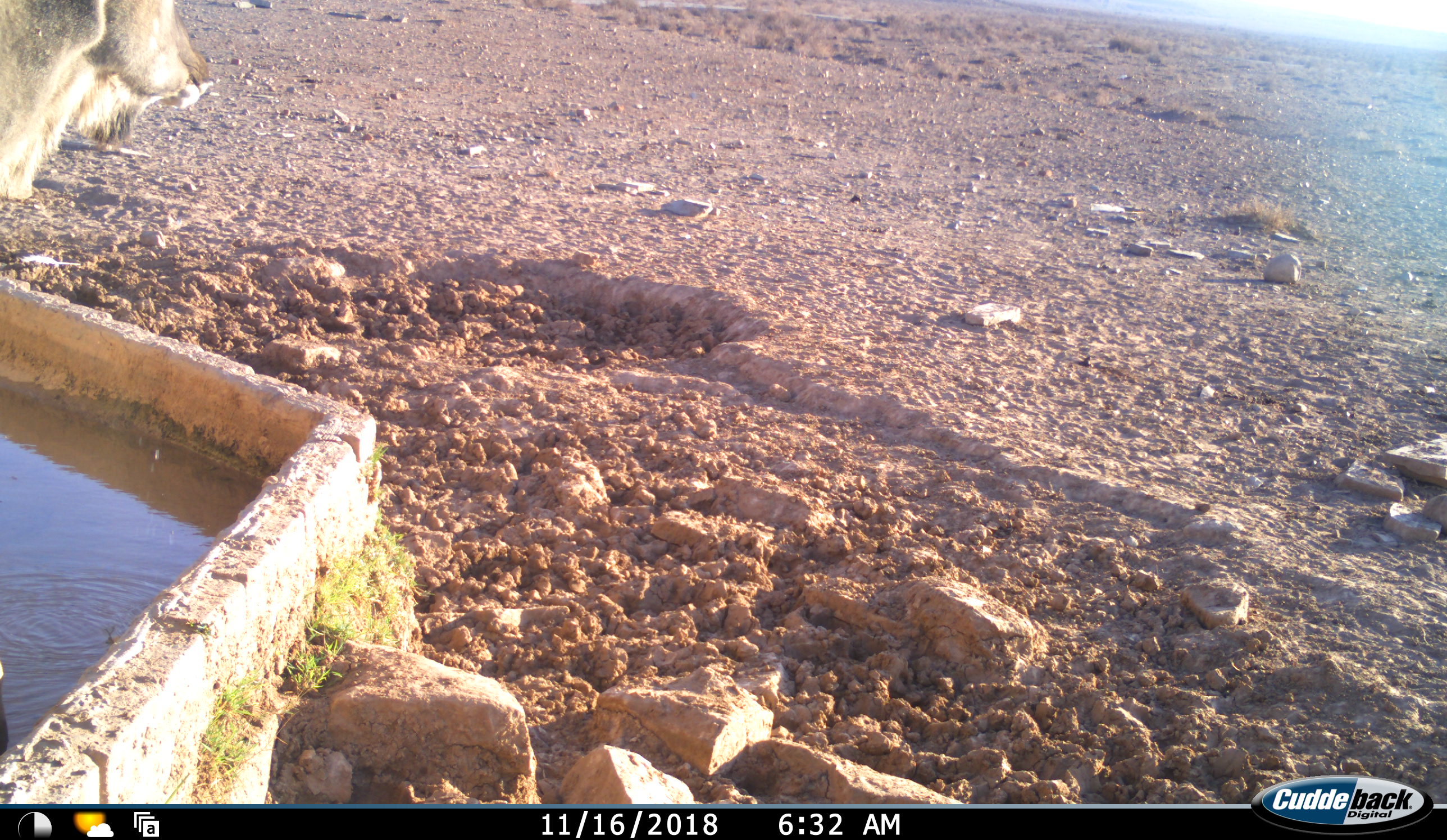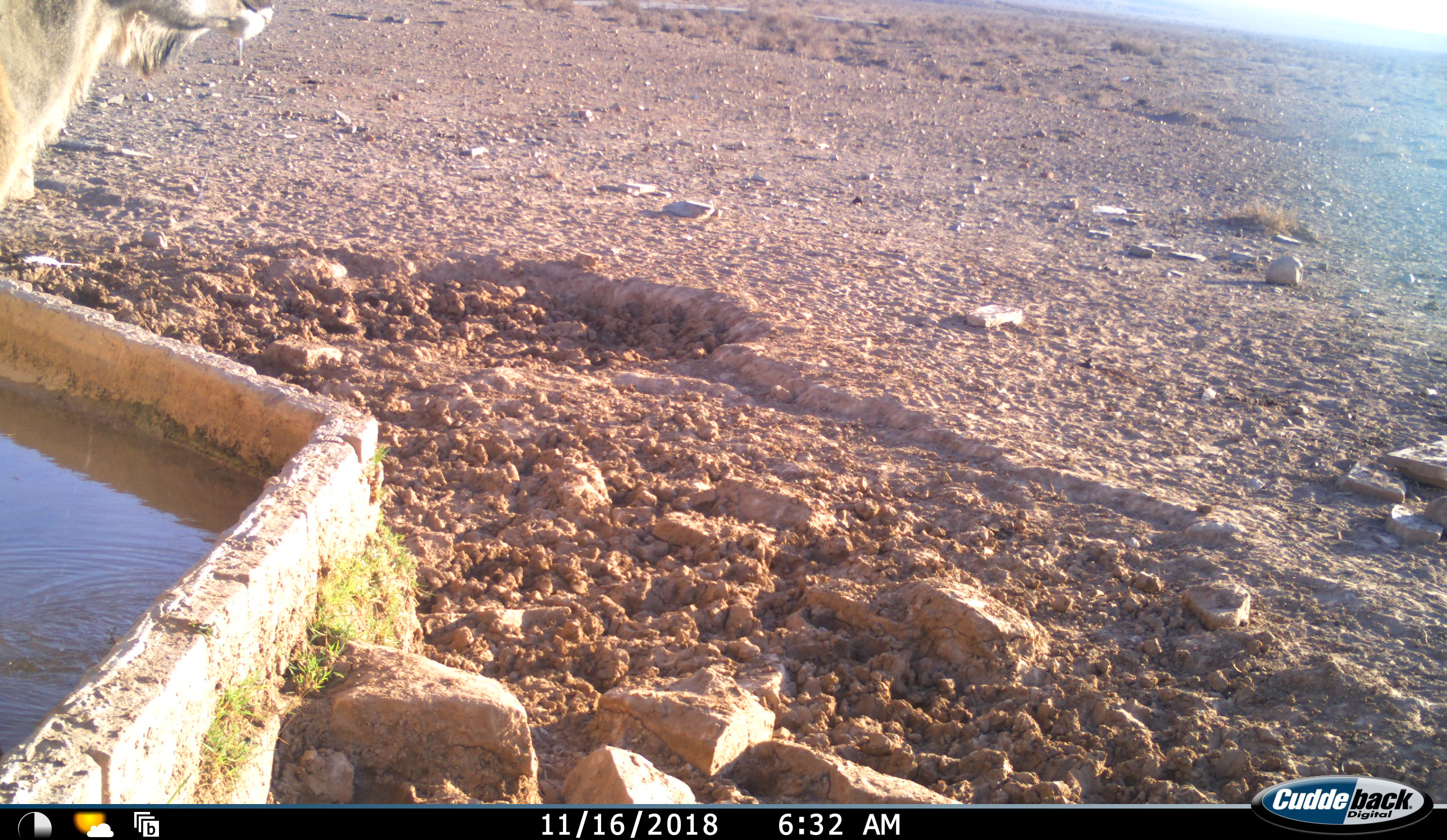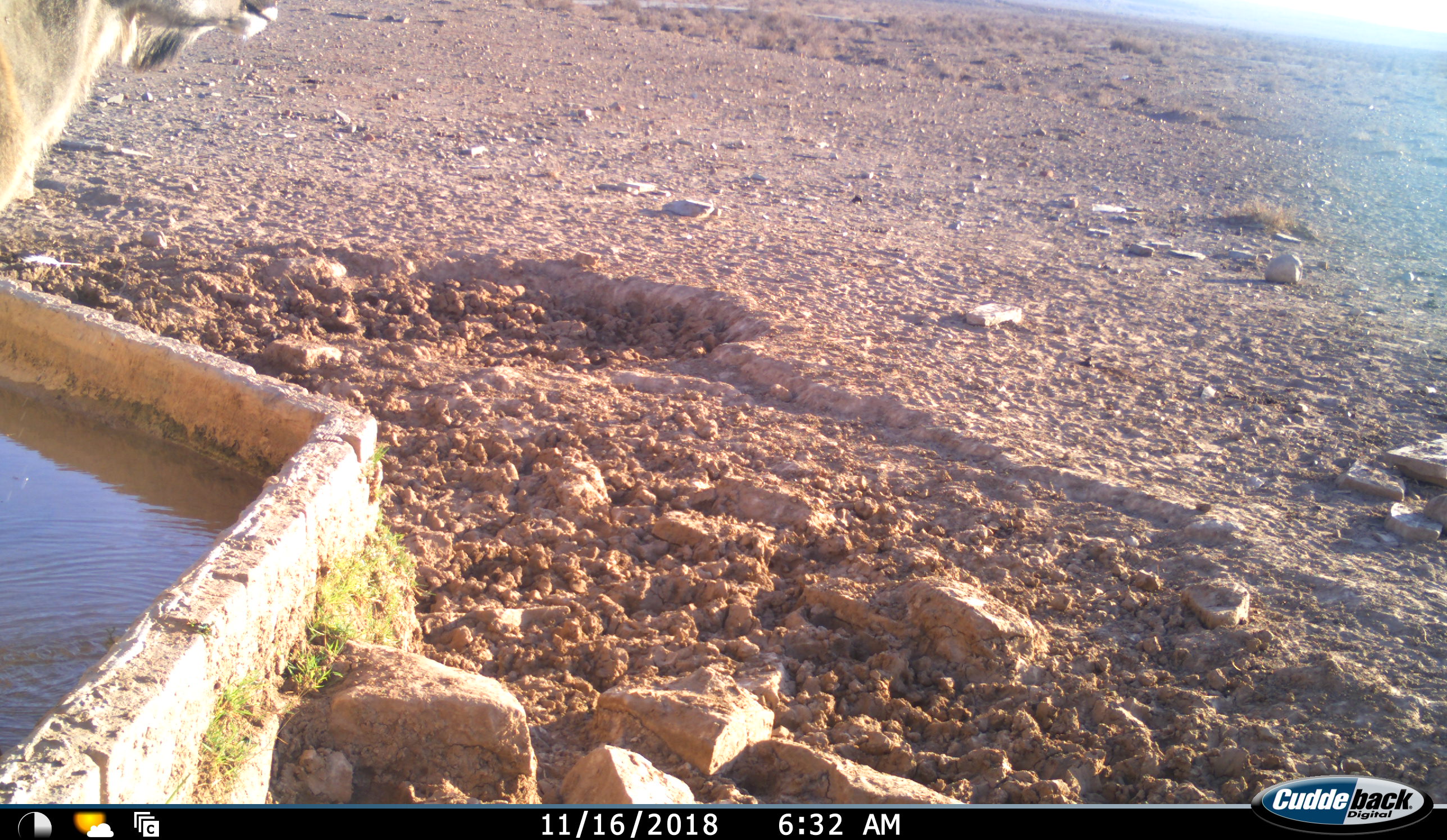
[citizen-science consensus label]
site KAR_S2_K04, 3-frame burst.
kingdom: Animalia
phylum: Chordata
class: Mammalia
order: Artiodactyla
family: Bovidae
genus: Tragelaphus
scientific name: Tragelaphus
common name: kudu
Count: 1.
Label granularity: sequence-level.